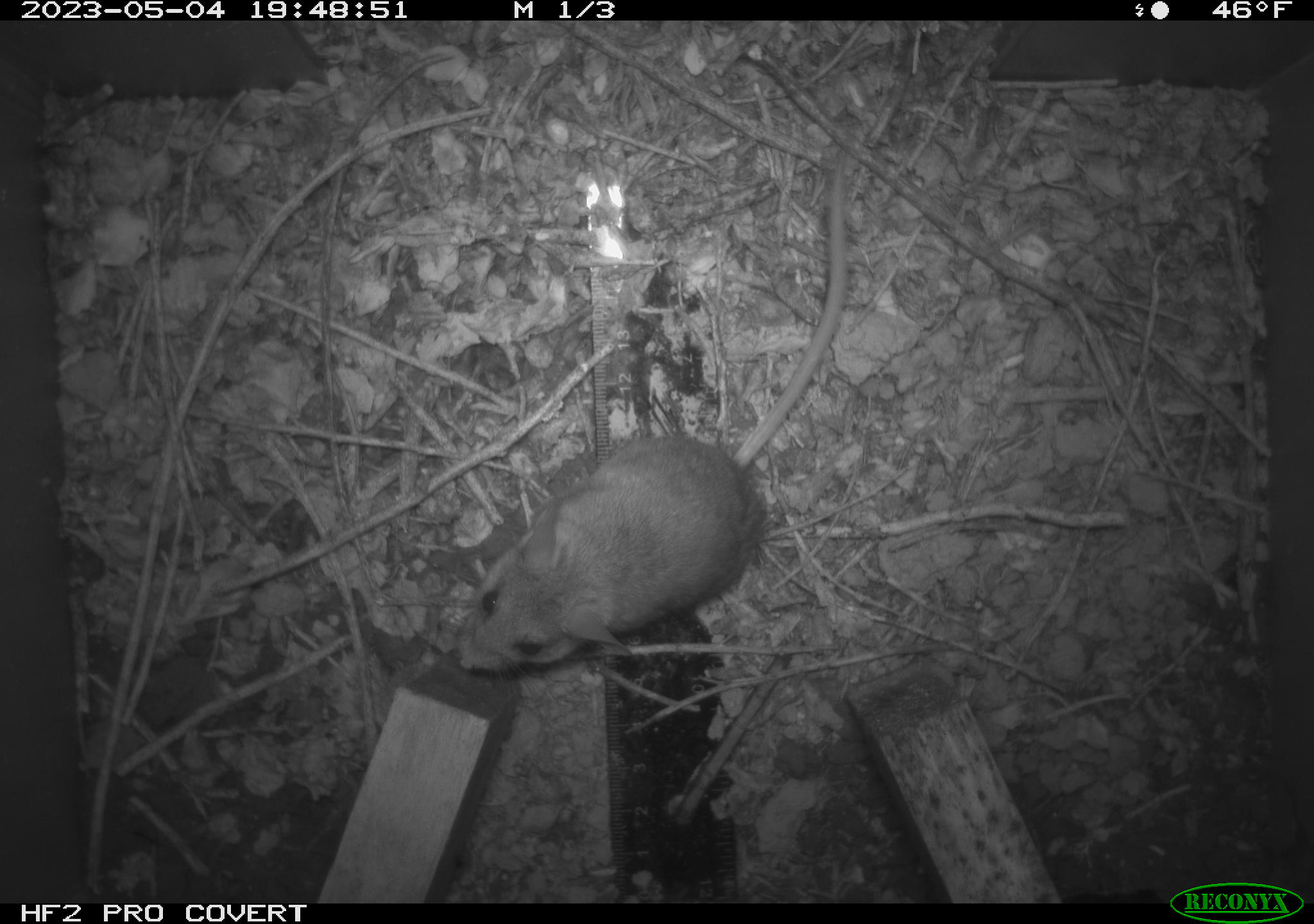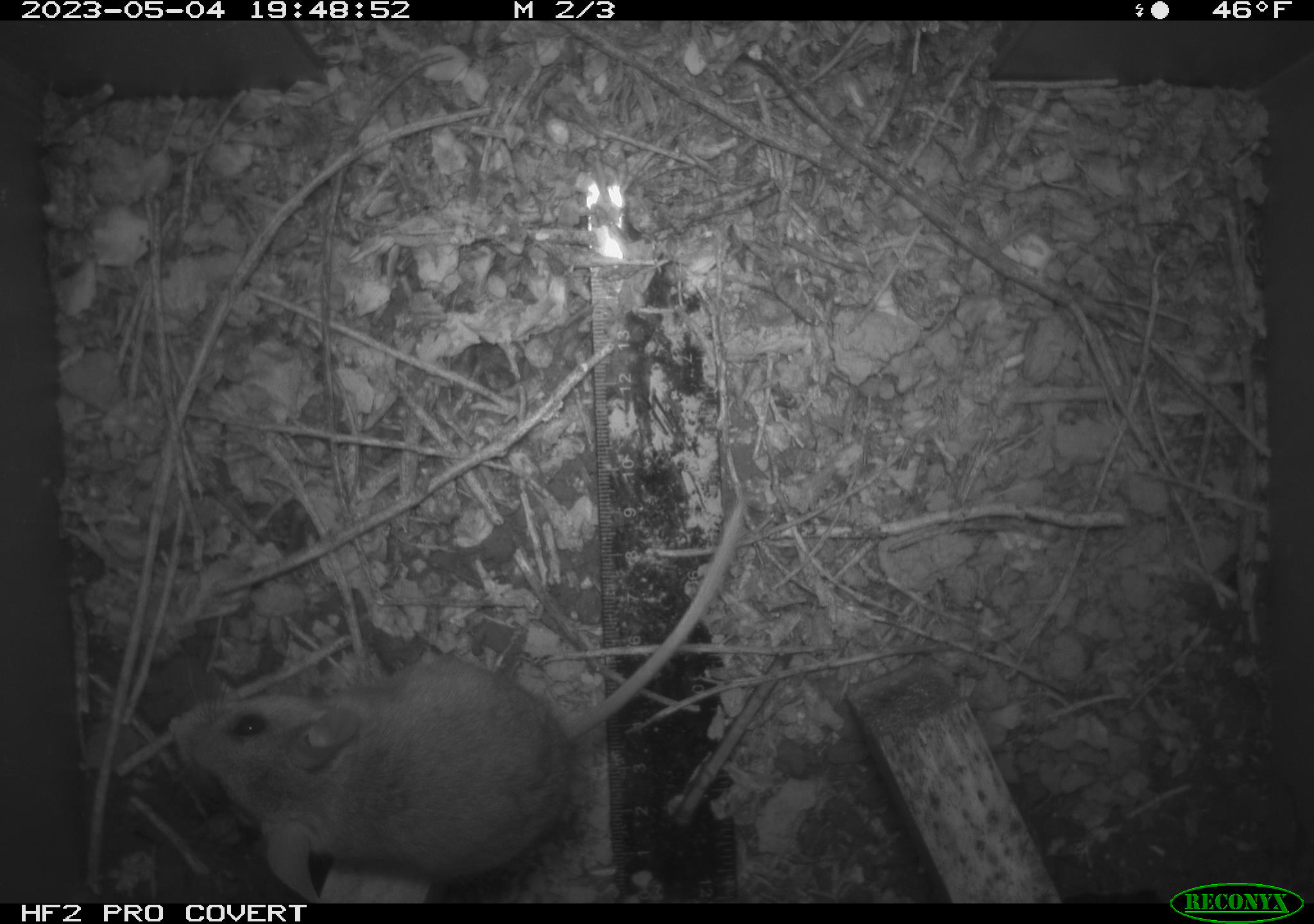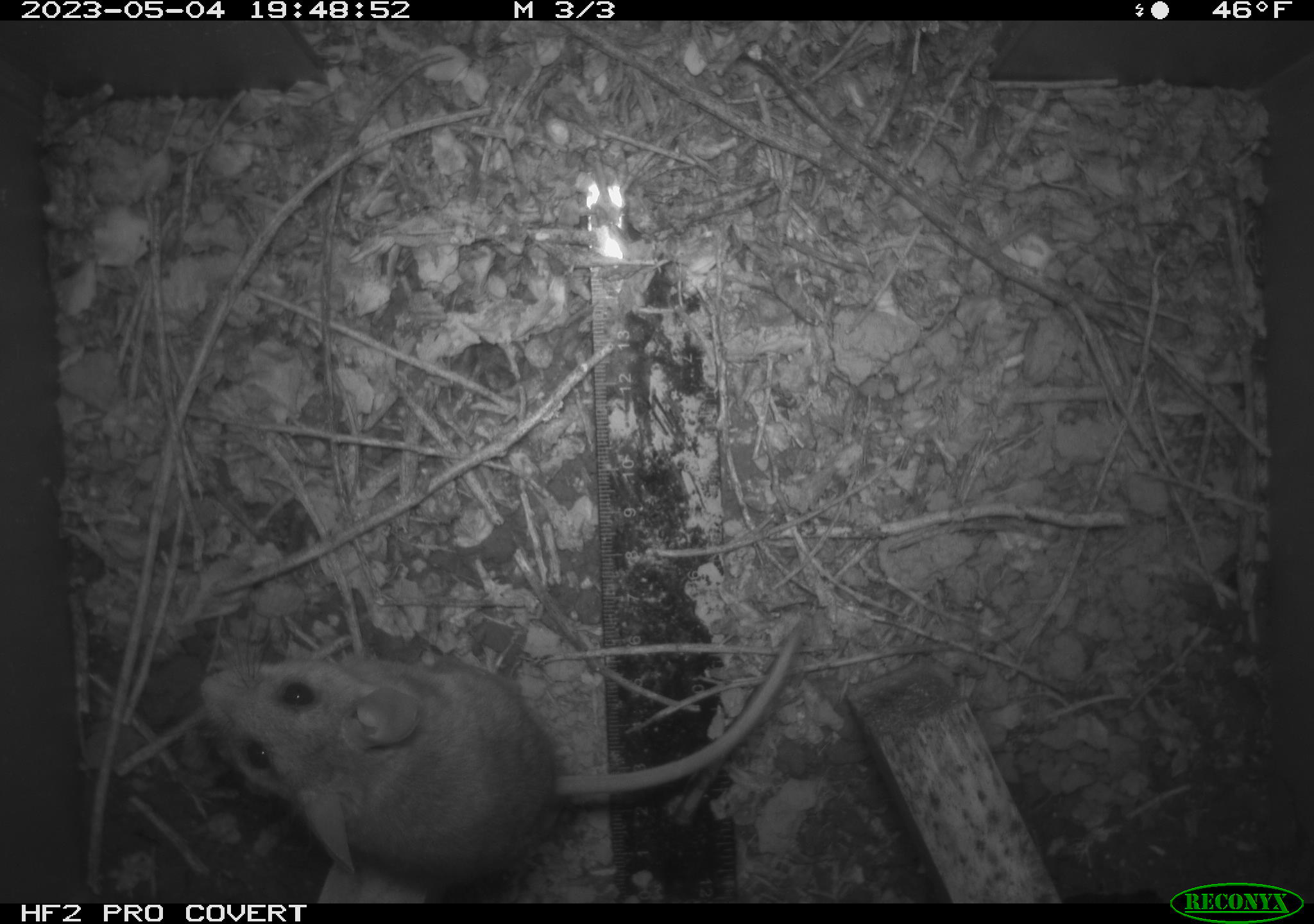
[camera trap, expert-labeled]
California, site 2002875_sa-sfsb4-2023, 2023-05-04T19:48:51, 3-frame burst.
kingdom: Animalia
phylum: Chordata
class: Mammalia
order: Rodentia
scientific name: Rodentia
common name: mouse species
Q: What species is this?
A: Mouse species (Rodentia).